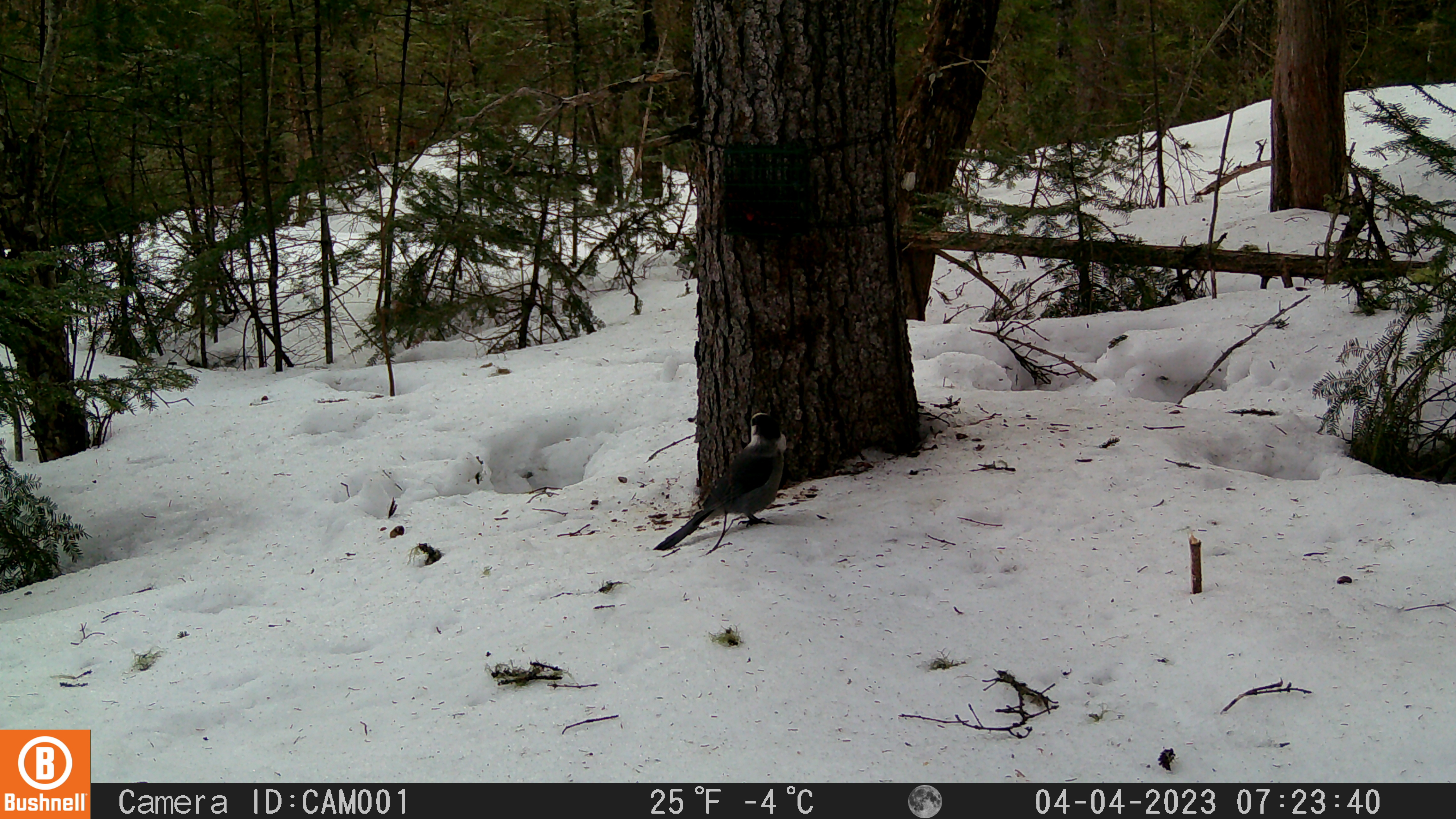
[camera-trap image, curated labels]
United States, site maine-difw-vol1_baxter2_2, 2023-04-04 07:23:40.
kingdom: Animalia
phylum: Chordata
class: Aves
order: Passeriformes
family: Corvidae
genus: Perisoreus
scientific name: Perisoreus canadensis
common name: canada jay